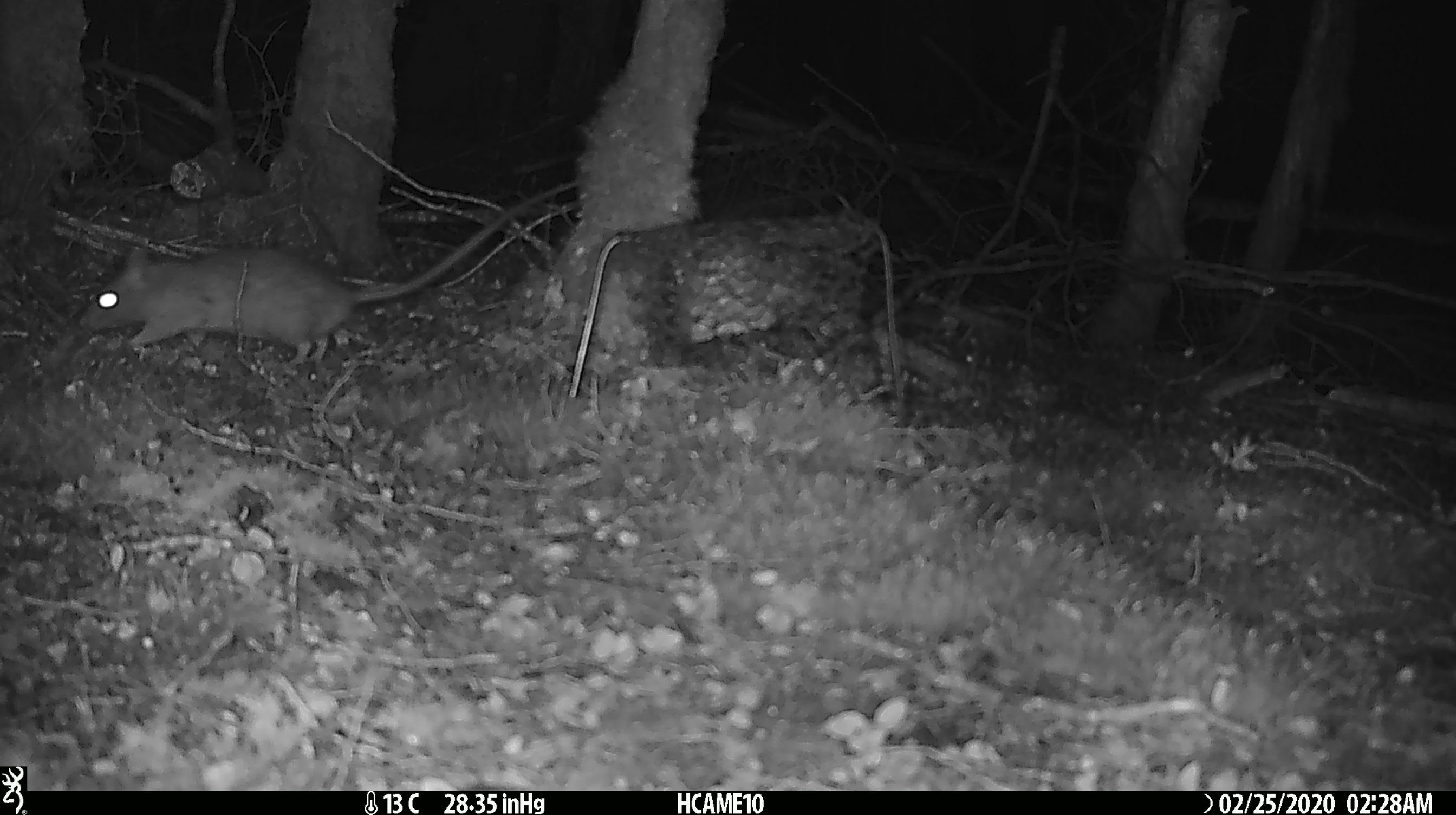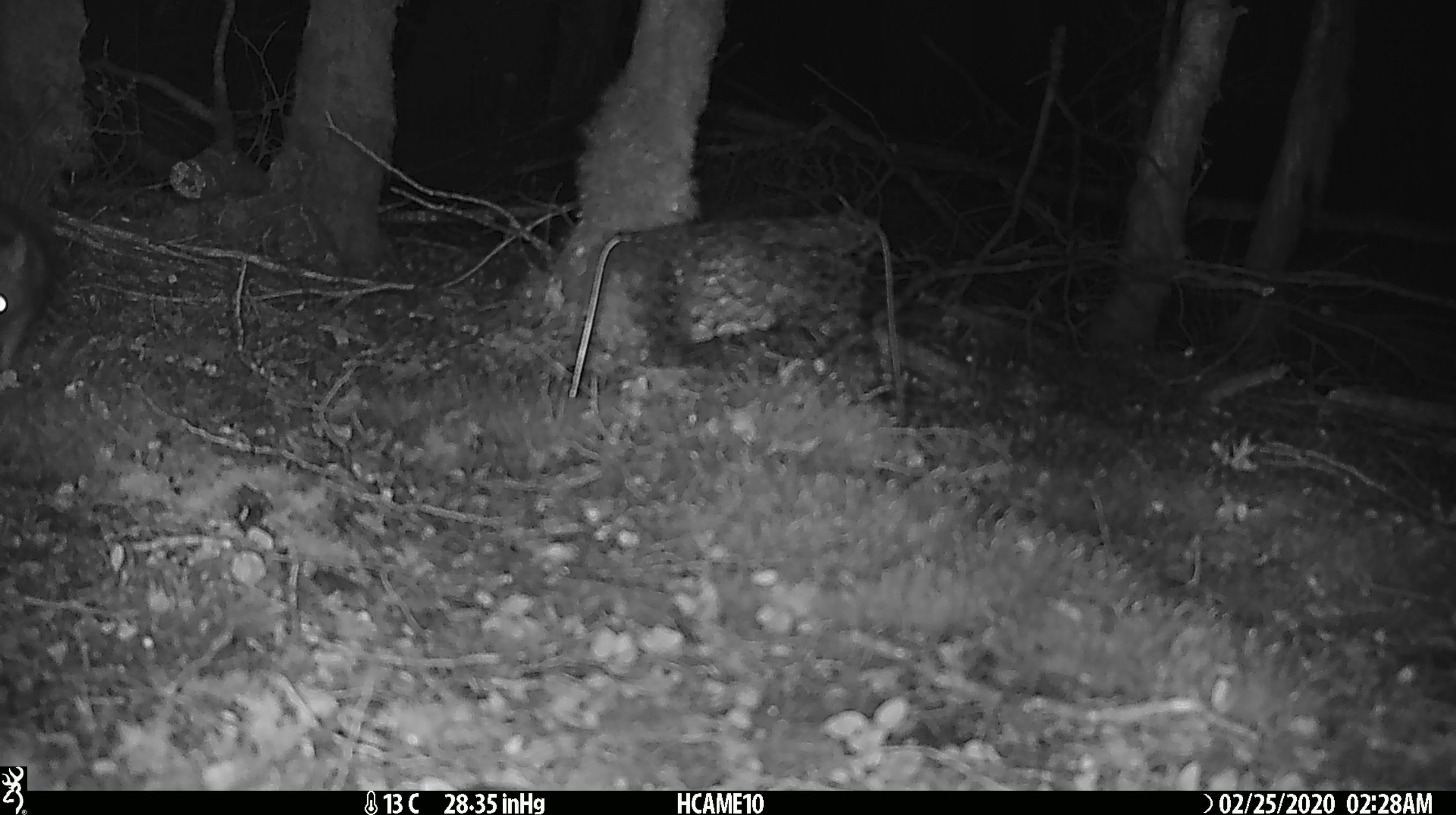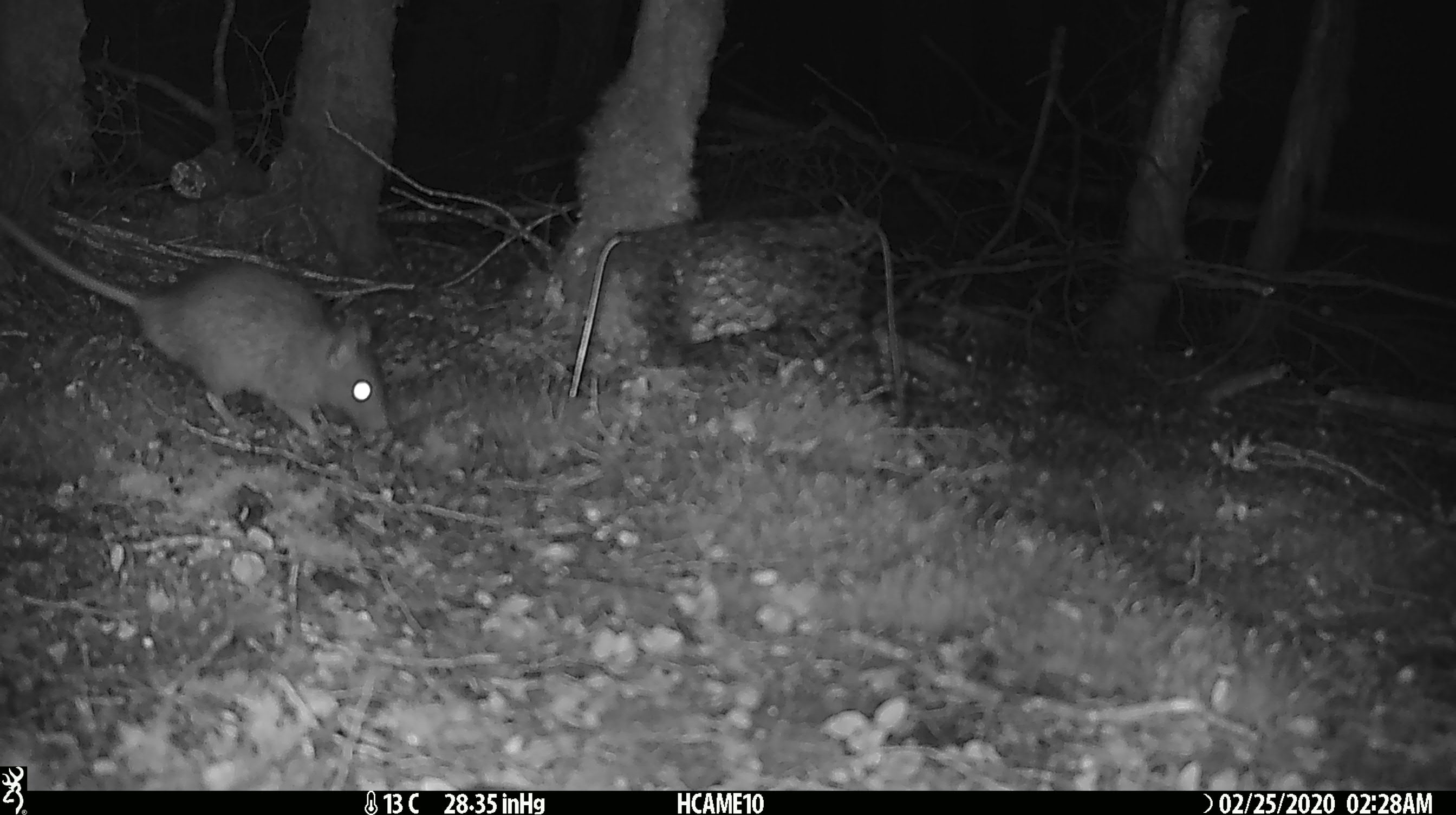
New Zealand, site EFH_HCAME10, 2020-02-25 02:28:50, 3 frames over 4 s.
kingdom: Animalia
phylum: Chordata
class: Mammalia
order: Rodentia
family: Muridae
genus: Rattus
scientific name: Rattus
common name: rat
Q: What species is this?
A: Rat (Rattus).